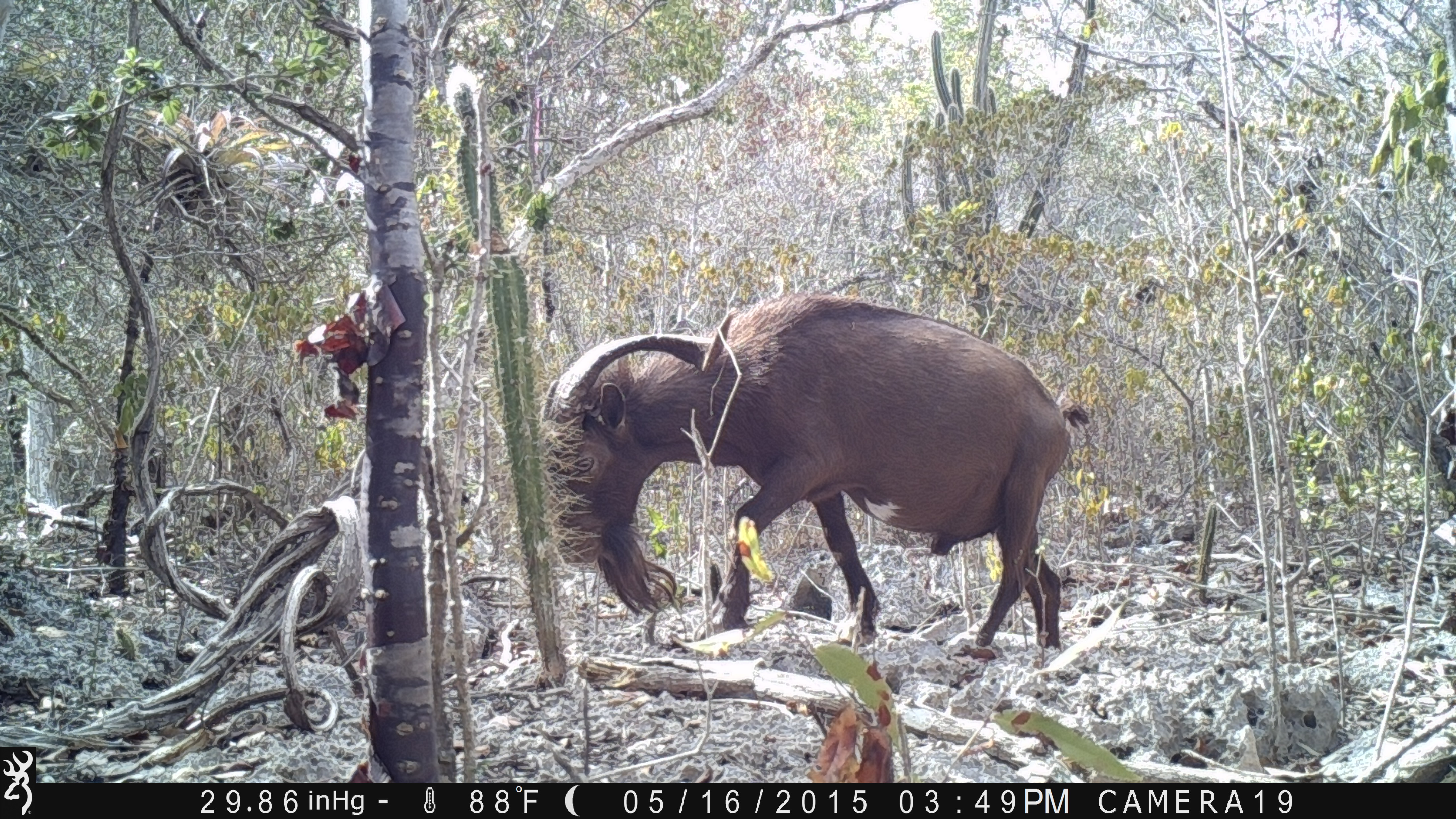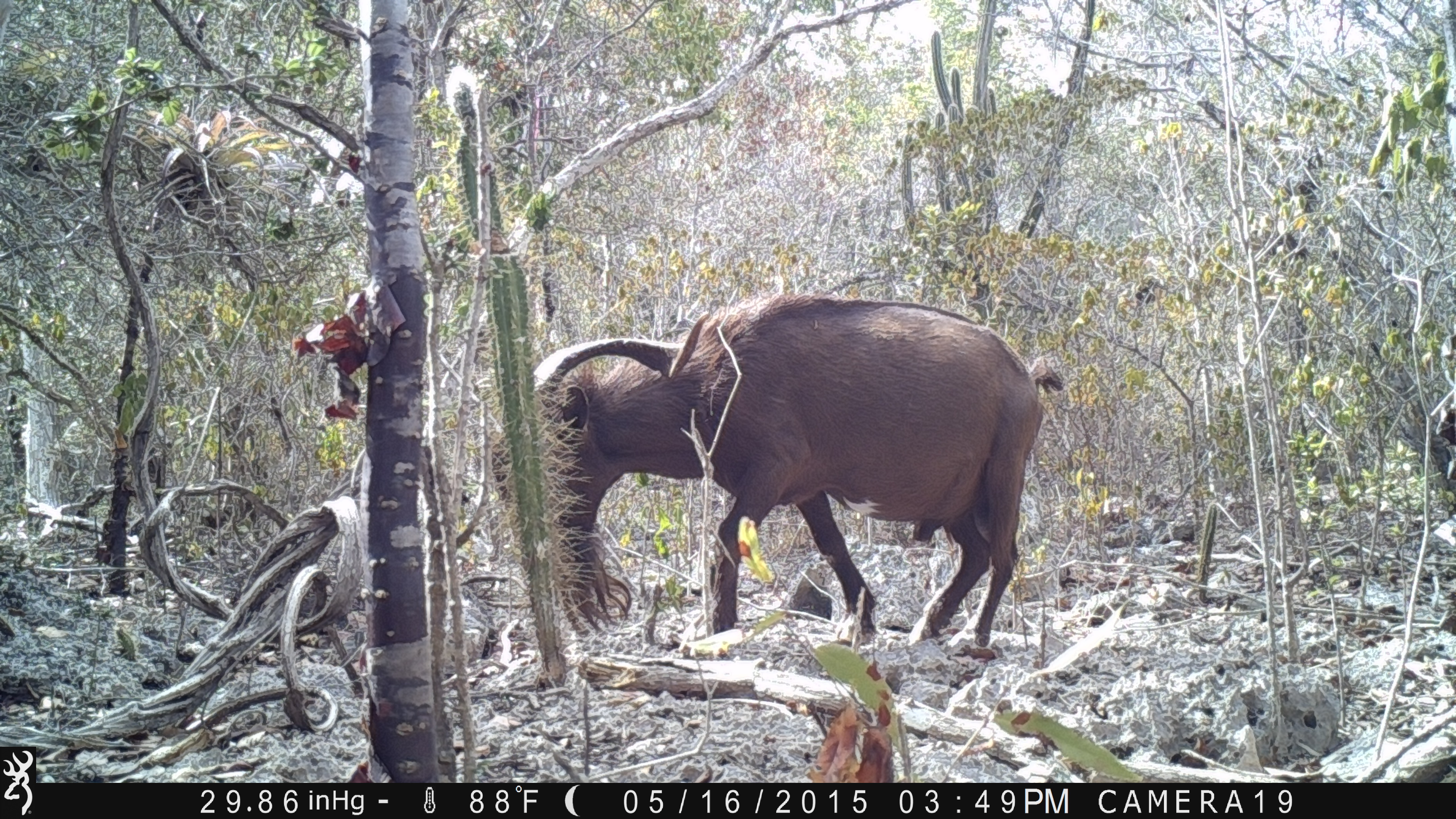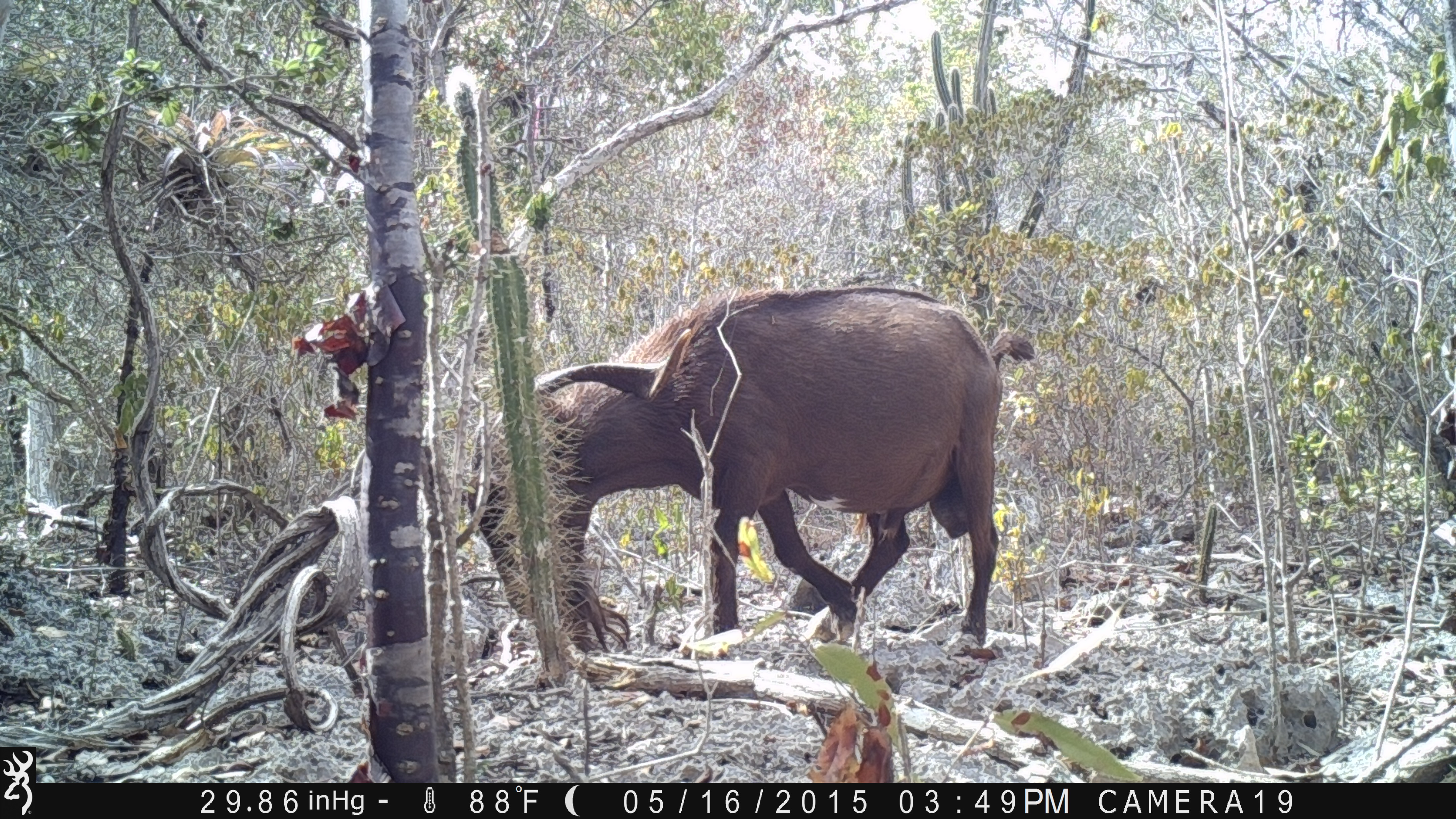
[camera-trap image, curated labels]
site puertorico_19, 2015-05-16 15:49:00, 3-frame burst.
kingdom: Animalia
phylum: Chordata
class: Mammalia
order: Artiodactyla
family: Bovidae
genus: Capra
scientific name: Capra hircus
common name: goat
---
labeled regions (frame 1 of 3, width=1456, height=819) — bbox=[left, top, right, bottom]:
goat: bbox=[532, 292, 1089, 669]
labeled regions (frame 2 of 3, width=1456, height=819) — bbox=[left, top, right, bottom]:
goat: bbox=[511, 291, 1058, 659]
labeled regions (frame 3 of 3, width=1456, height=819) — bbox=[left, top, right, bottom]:
goat: bbox=[481, 280, 1037, 665]